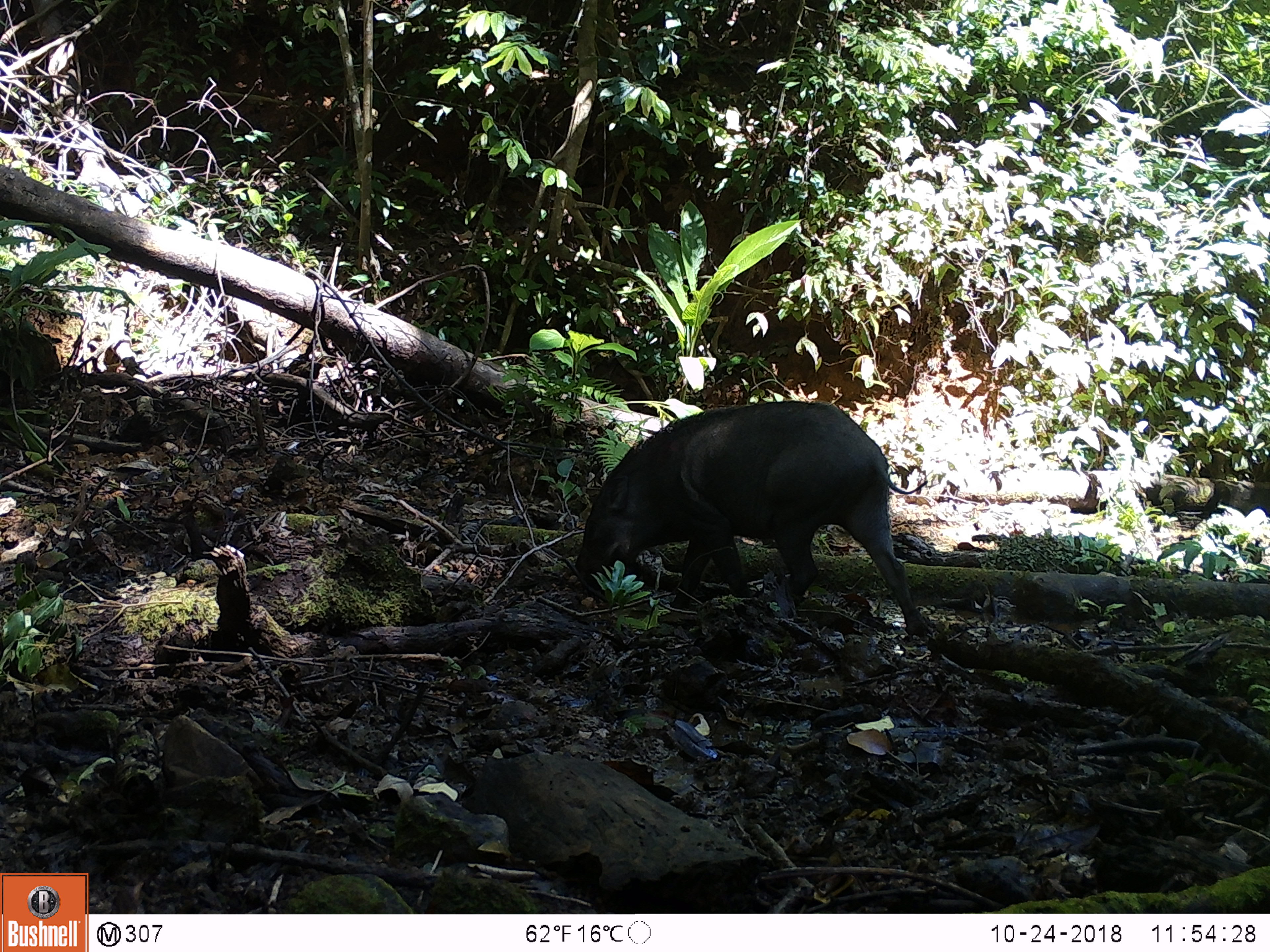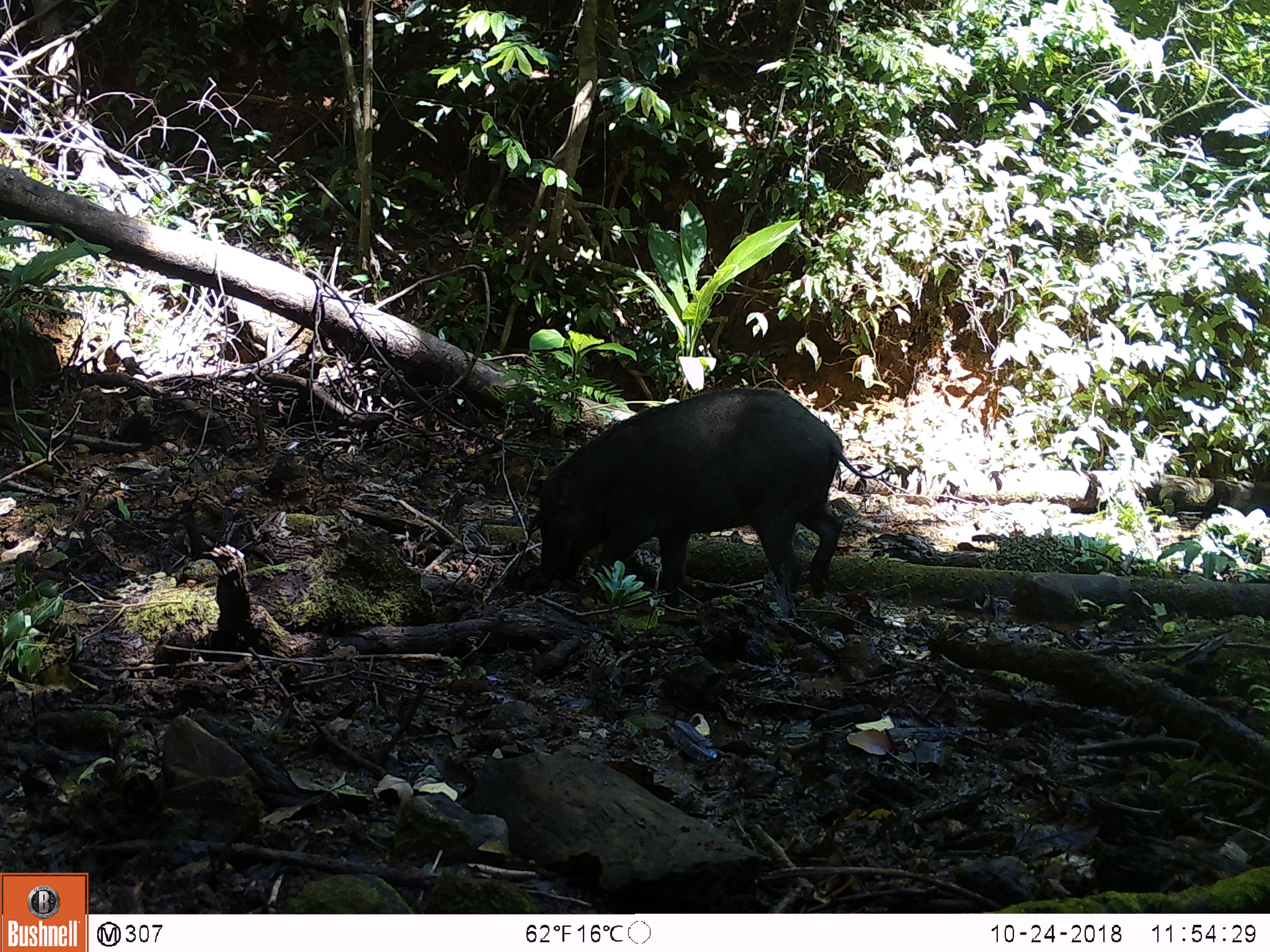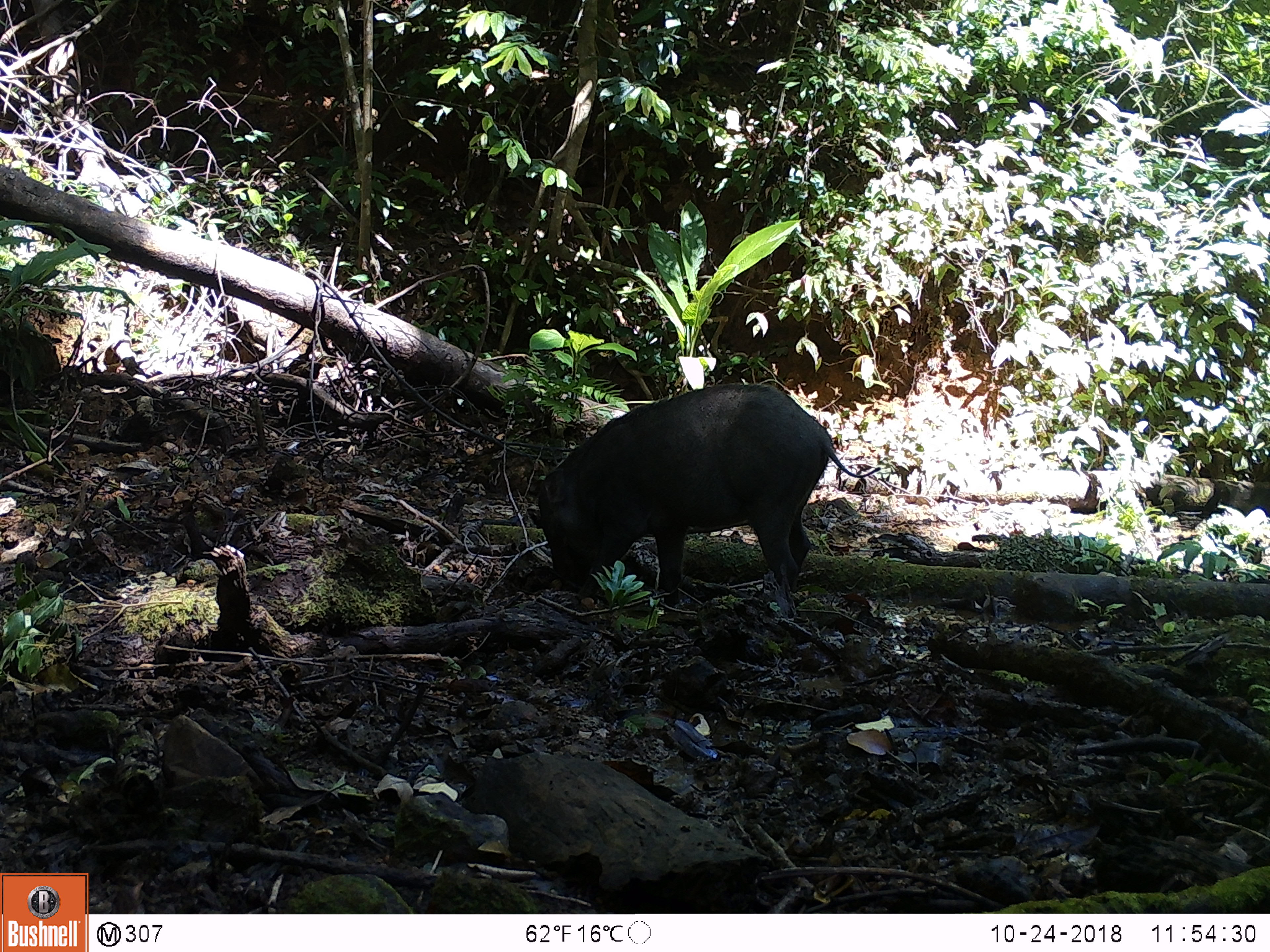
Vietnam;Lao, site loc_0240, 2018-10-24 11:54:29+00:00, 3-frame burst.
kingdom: Animalia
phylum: Chordata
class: Mammalia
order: Artiodactyla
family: Suidae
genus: Sus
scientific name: Sus scrofa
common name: eurasian wild pig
Eurasian wild pig (Sus scrofa). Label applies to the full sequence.